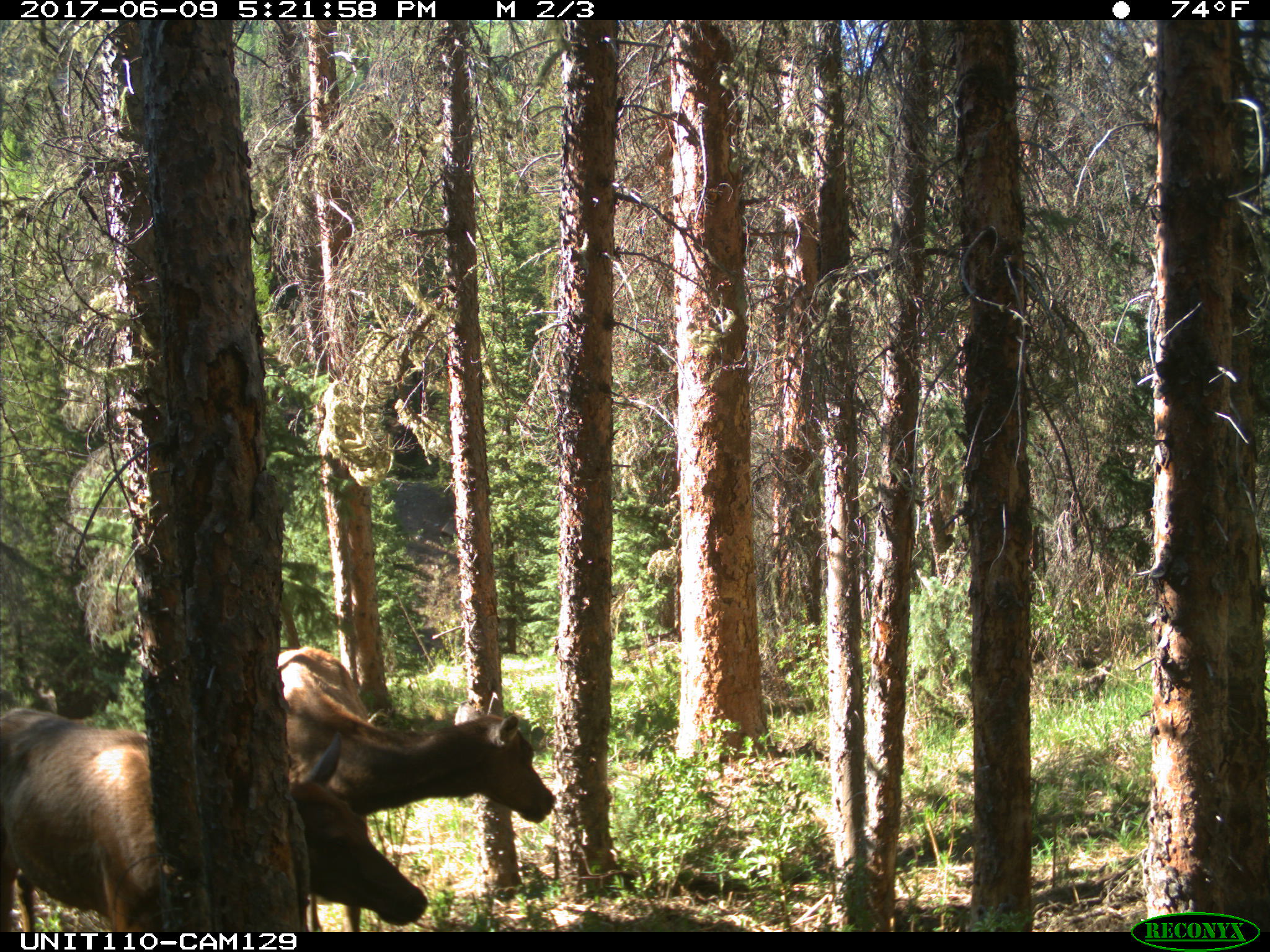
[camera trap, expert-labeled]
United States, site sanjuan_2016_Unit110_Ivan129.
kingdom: Animalia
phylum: Chordata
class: Mammalia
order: Artiodactyla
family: Cervidae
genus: Cervus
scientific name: Cervus elaphus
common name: red deer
Cervus elaphus (red deer).